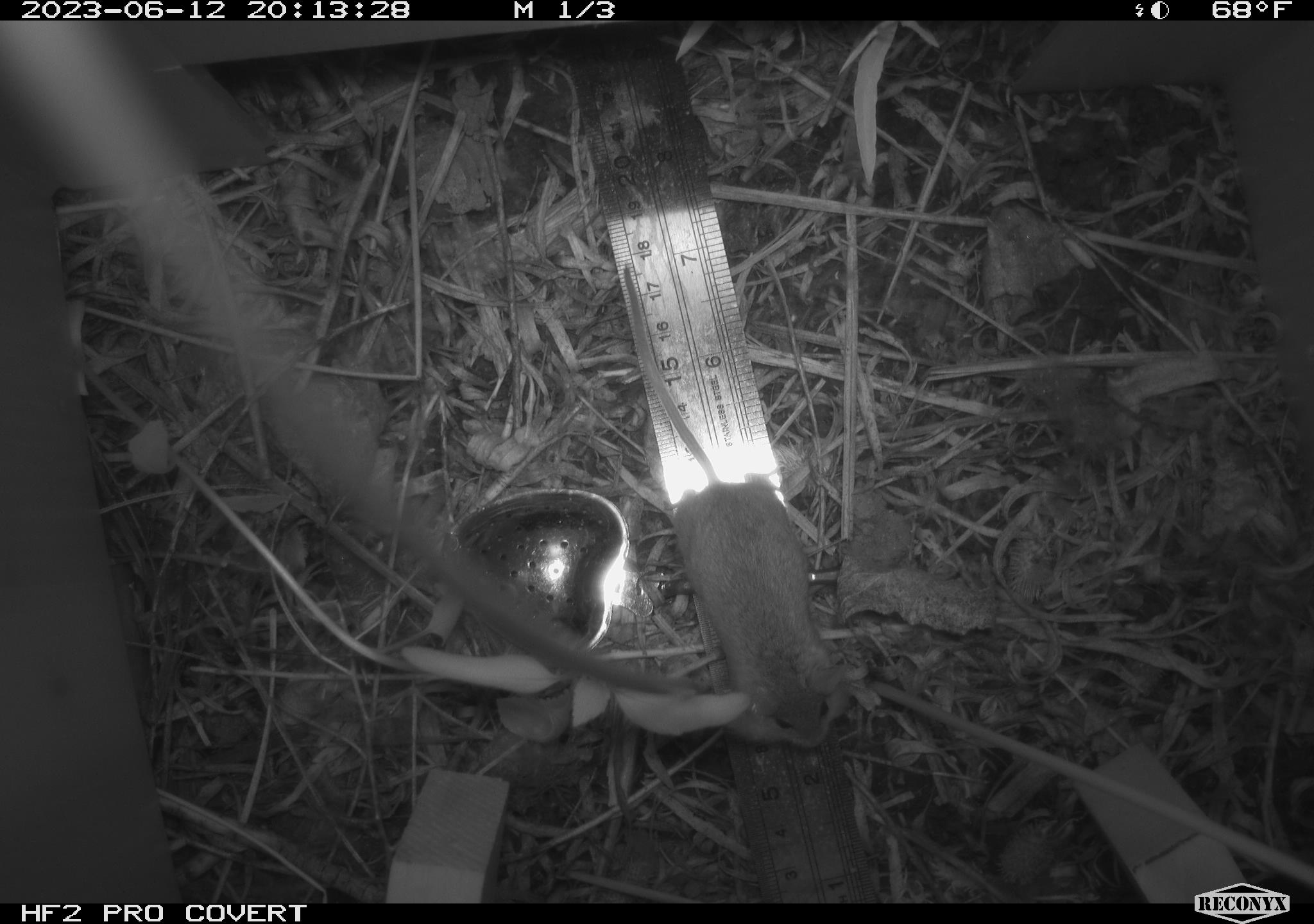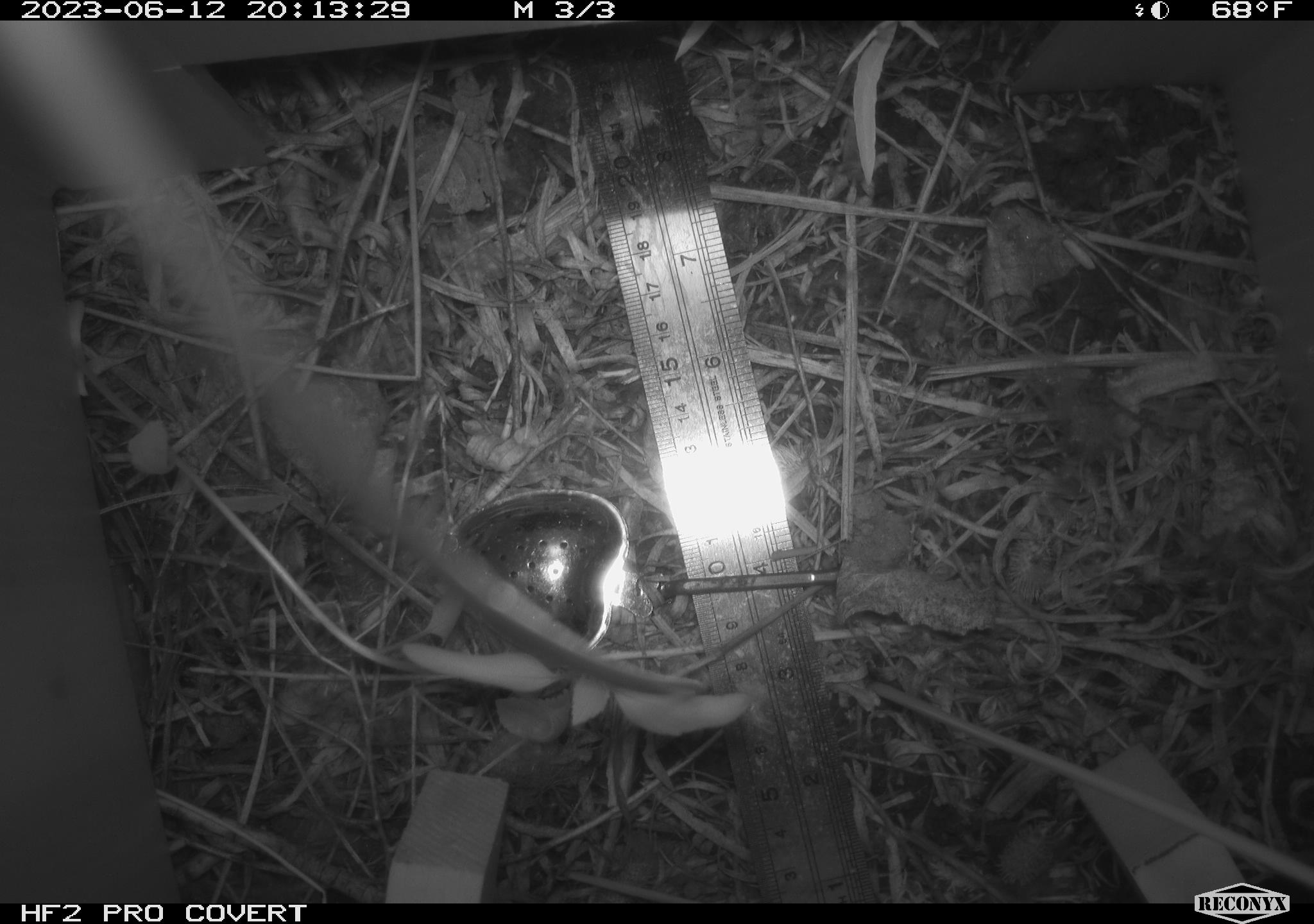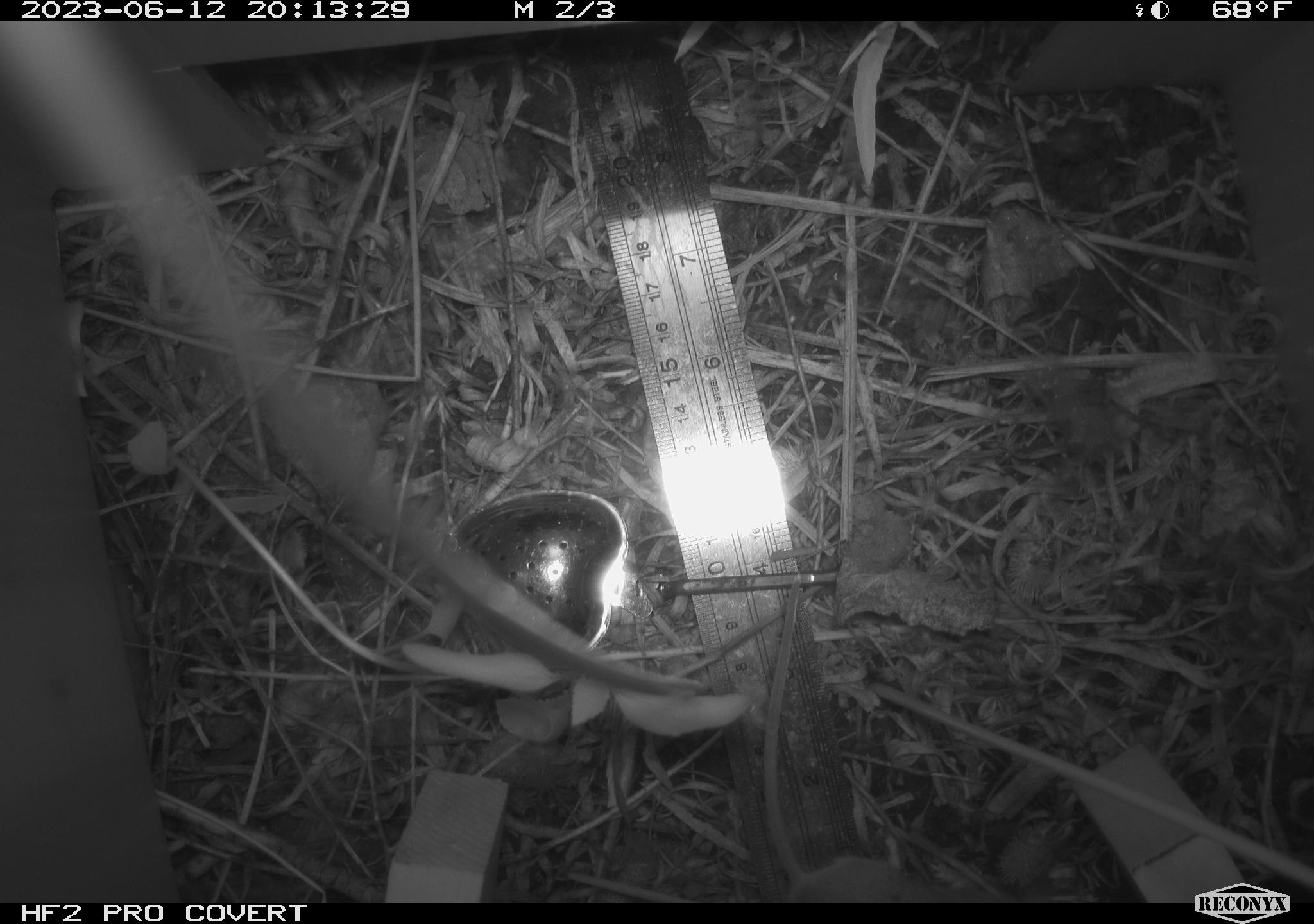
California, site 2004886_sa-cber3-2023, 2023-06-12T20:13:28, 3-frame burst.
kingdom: Animalia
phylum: Chordata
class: Mammalia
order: Rodentia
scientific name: Rodentia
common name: mouse species